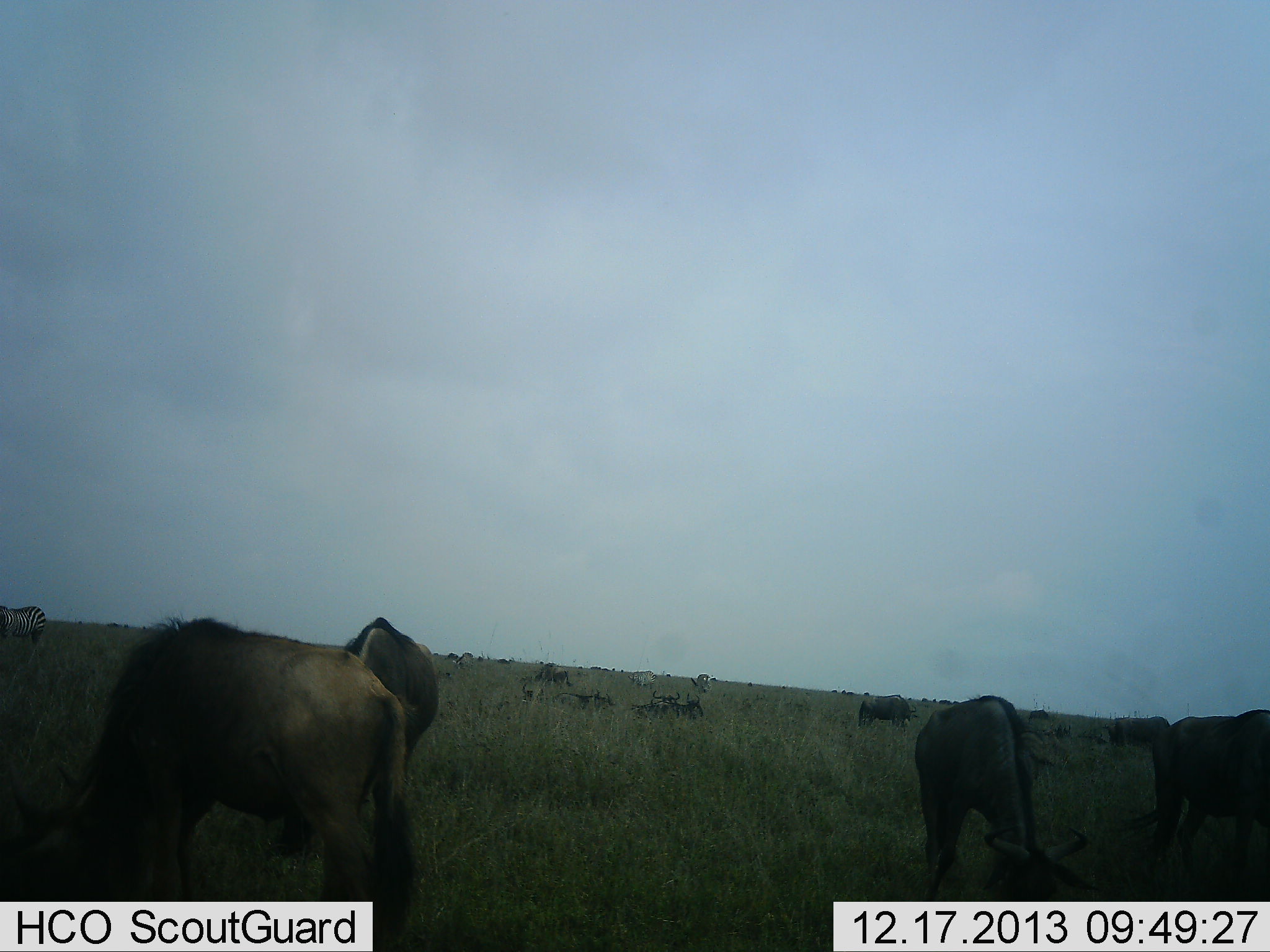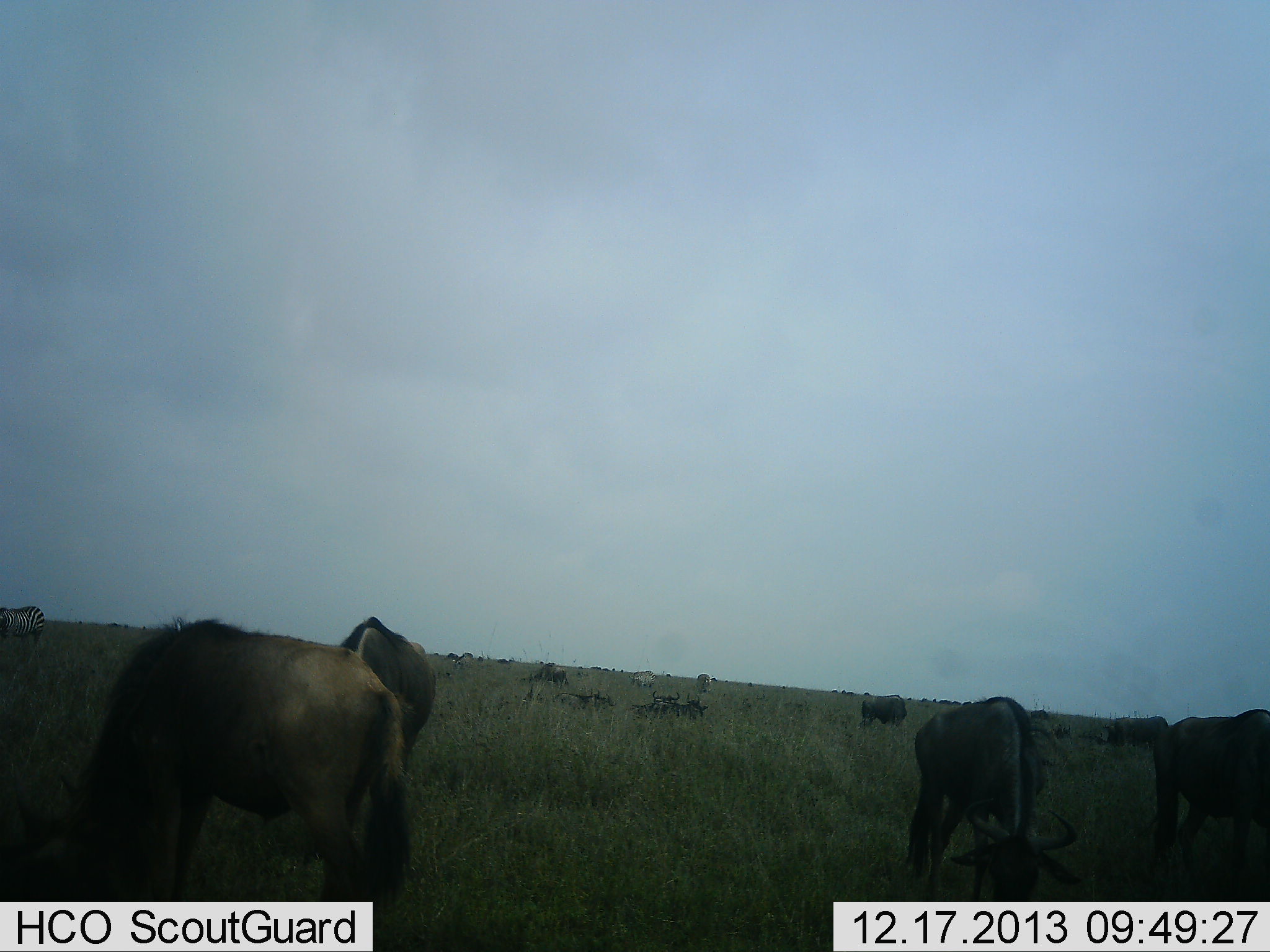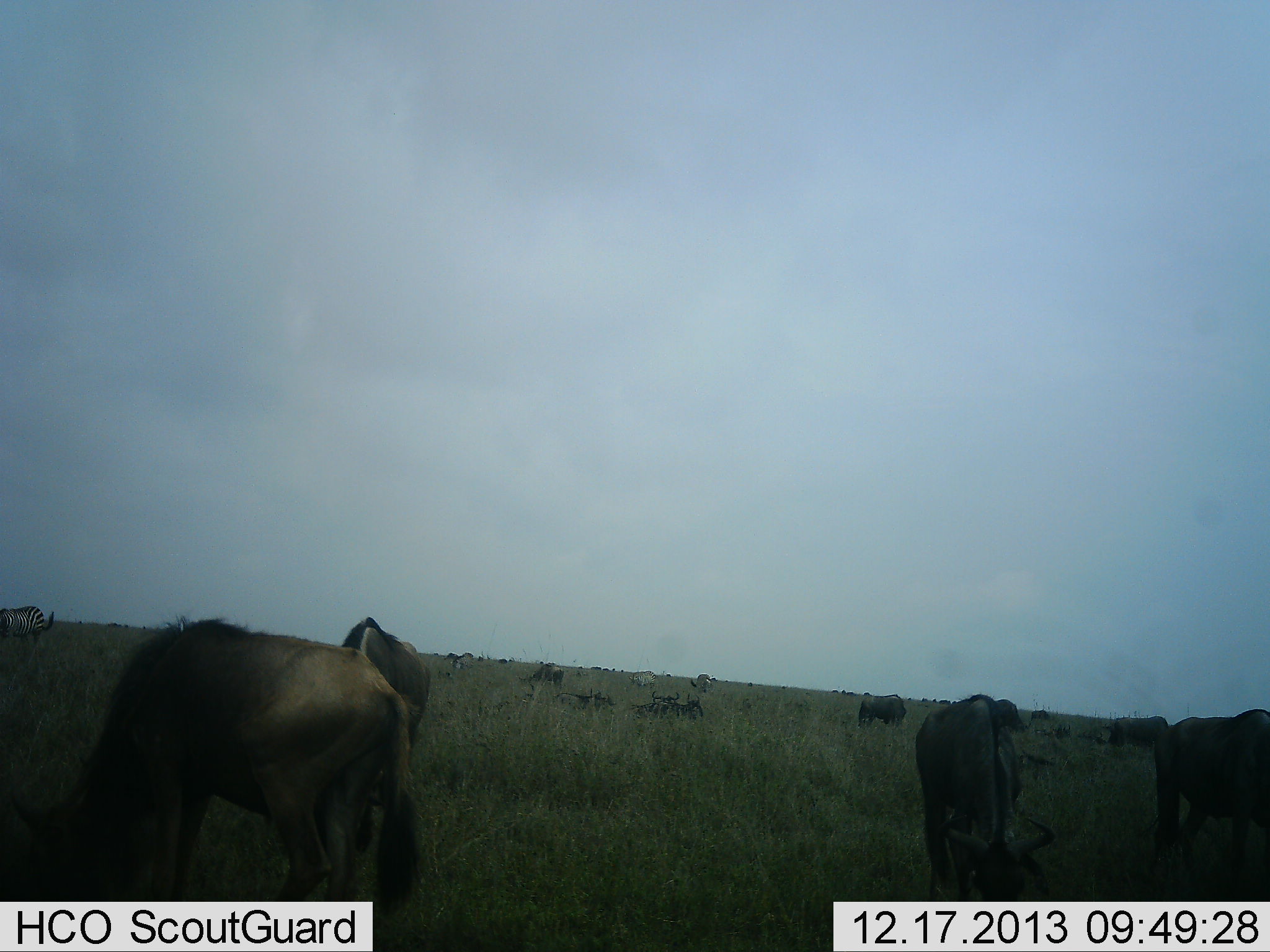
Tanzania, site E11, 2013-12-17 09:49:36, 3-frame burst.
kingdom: Animalia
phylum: Chordata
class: Mammalia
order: Artiodactyla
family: Bovidae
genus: Connochaetes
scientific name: Connochaetes taurinus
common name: blue wildebeest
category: wildebeest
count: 11-50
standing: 53%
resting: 53%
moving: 7%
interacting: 0%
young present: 0%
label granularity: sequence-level